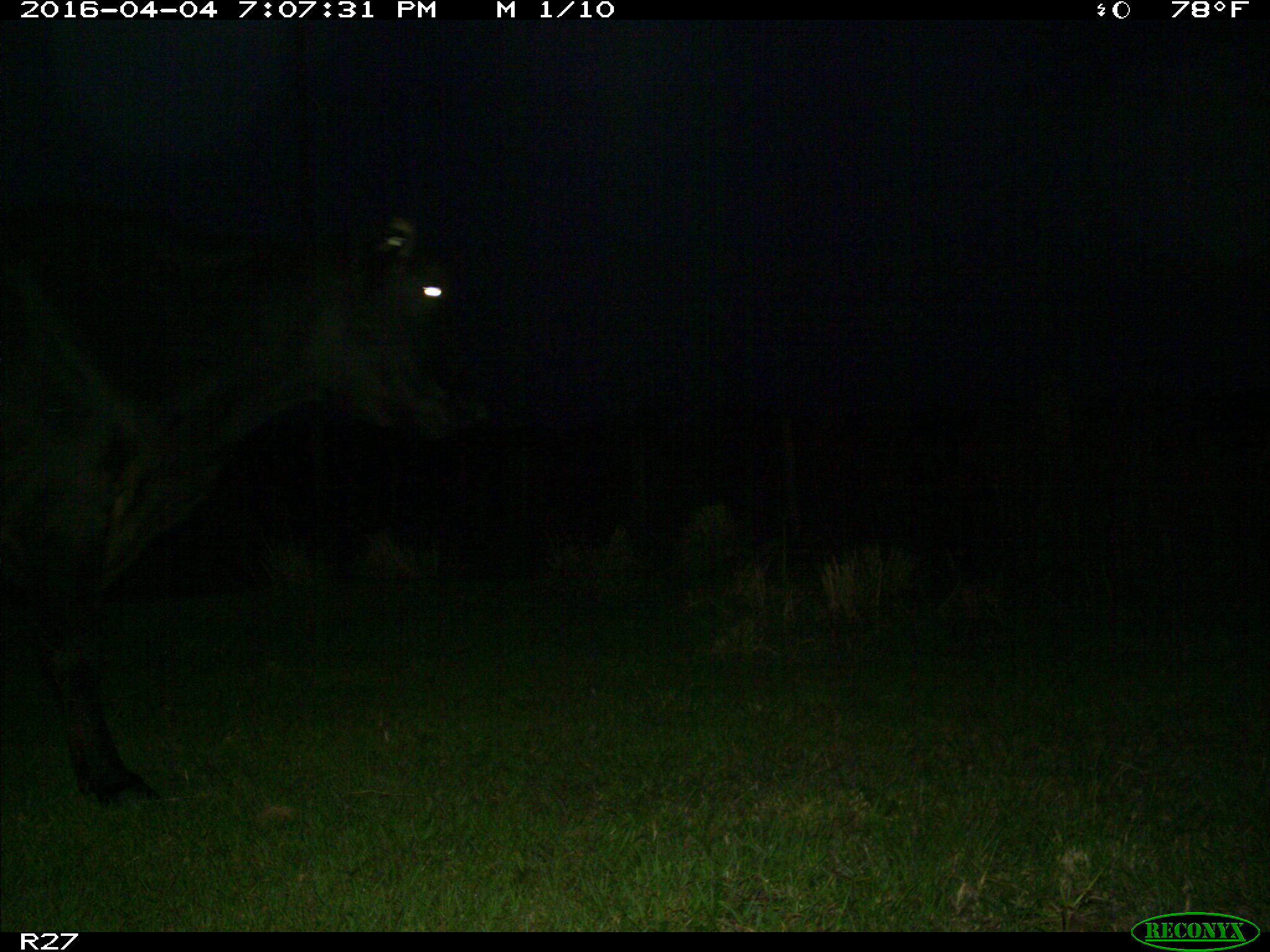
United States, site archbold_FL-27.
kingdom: Animalia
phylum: Chordata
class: Mammalia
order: Artiodactyla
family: Bovidae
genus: Bos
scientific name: Bos taurus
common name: domestic cow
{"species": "Bos taurus (domestic cow)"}